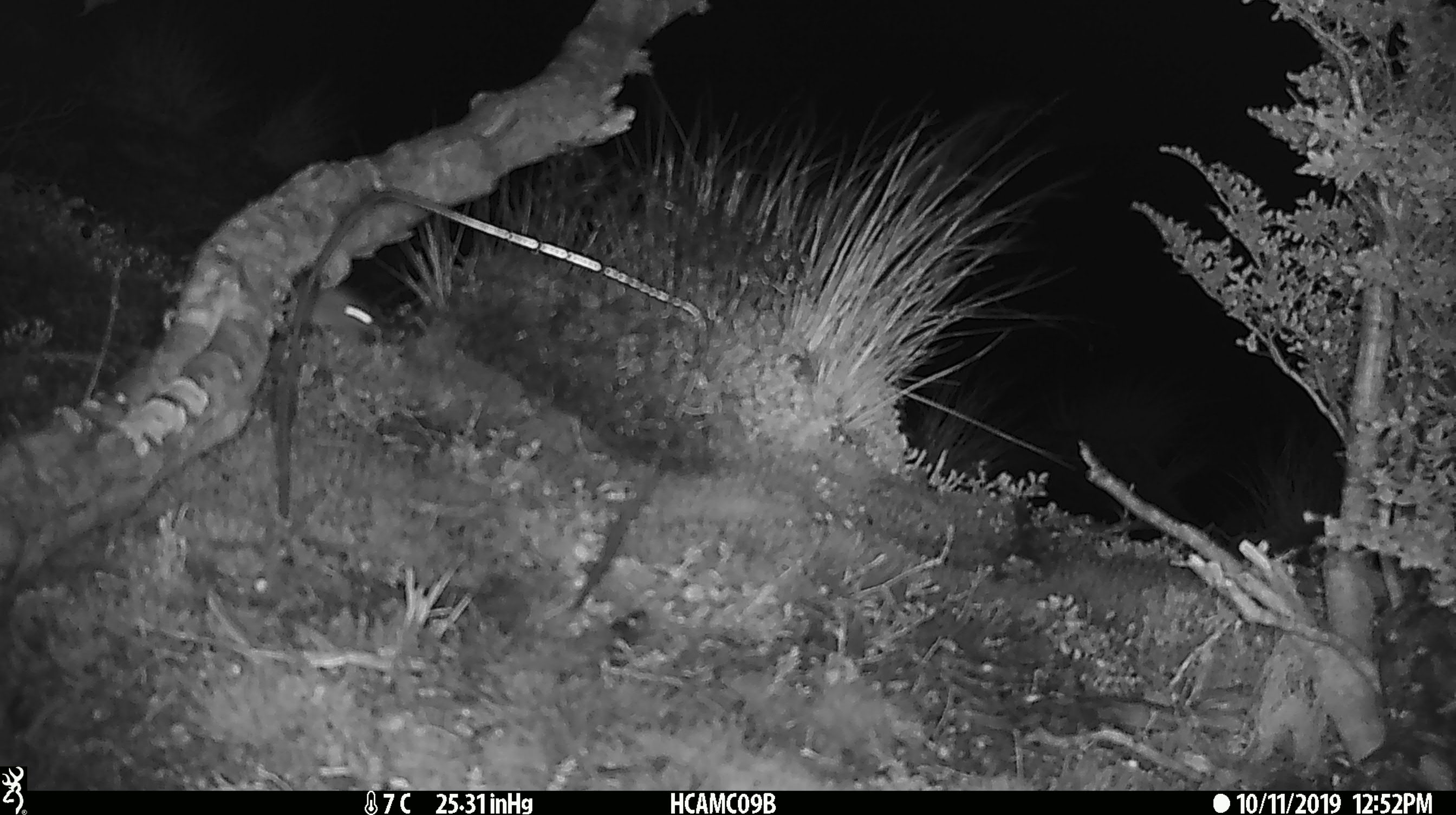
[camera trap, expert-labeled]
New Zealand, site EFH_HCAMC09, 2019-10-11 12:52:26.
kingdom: Animalia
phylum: Chordata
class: Mammalia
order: Rodentia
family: Muridae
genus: Mus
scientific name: Mus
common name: mouse